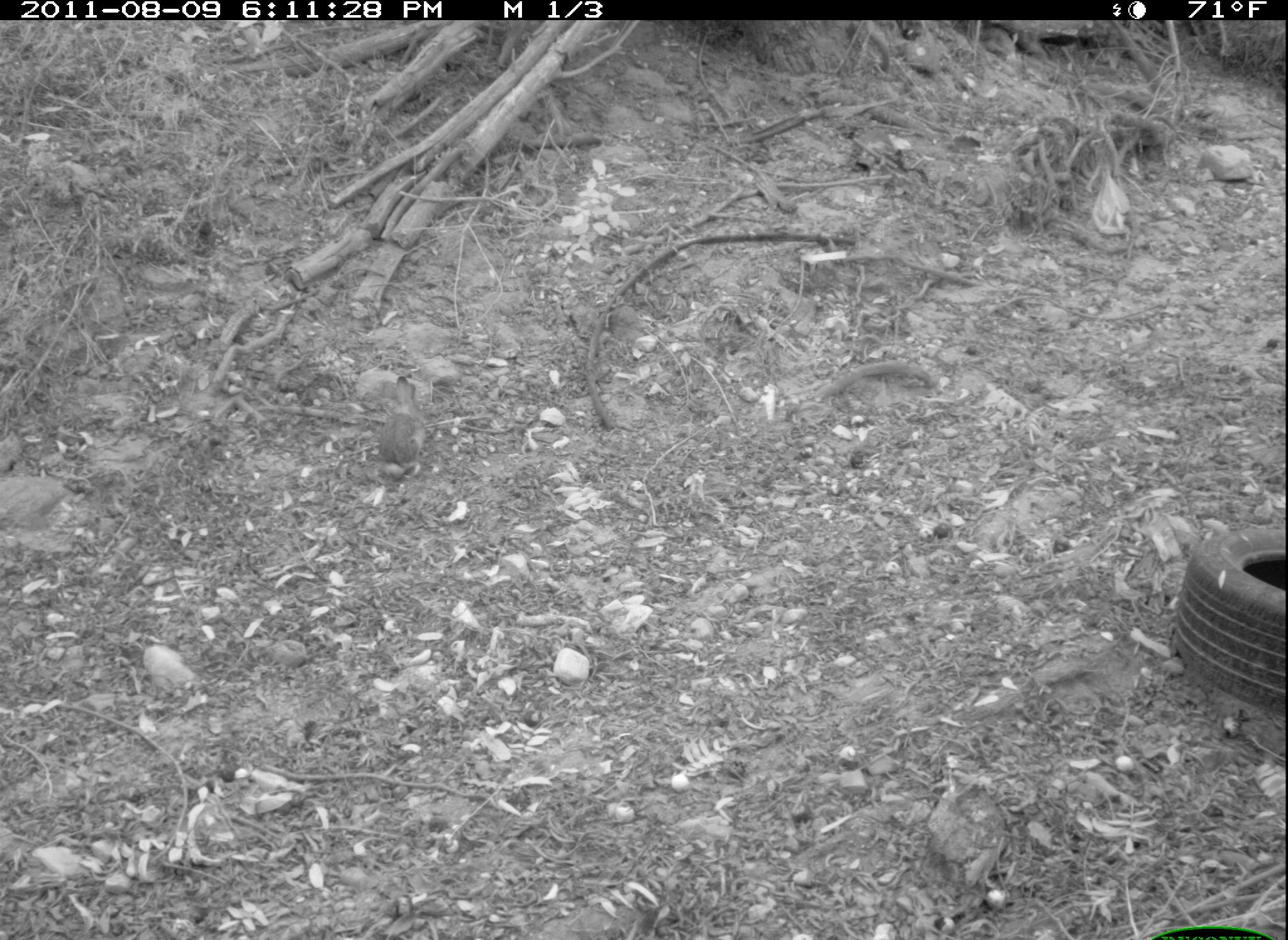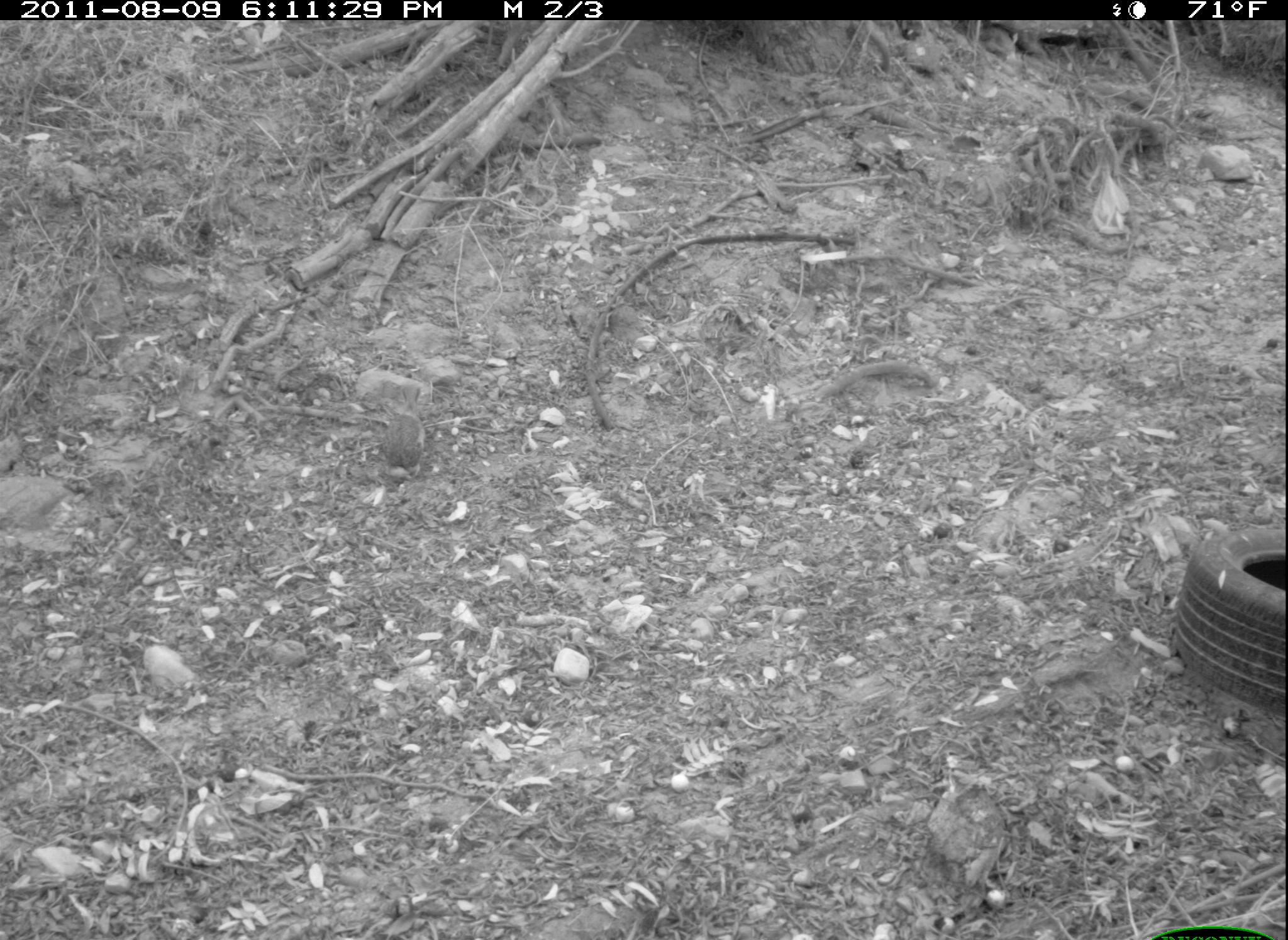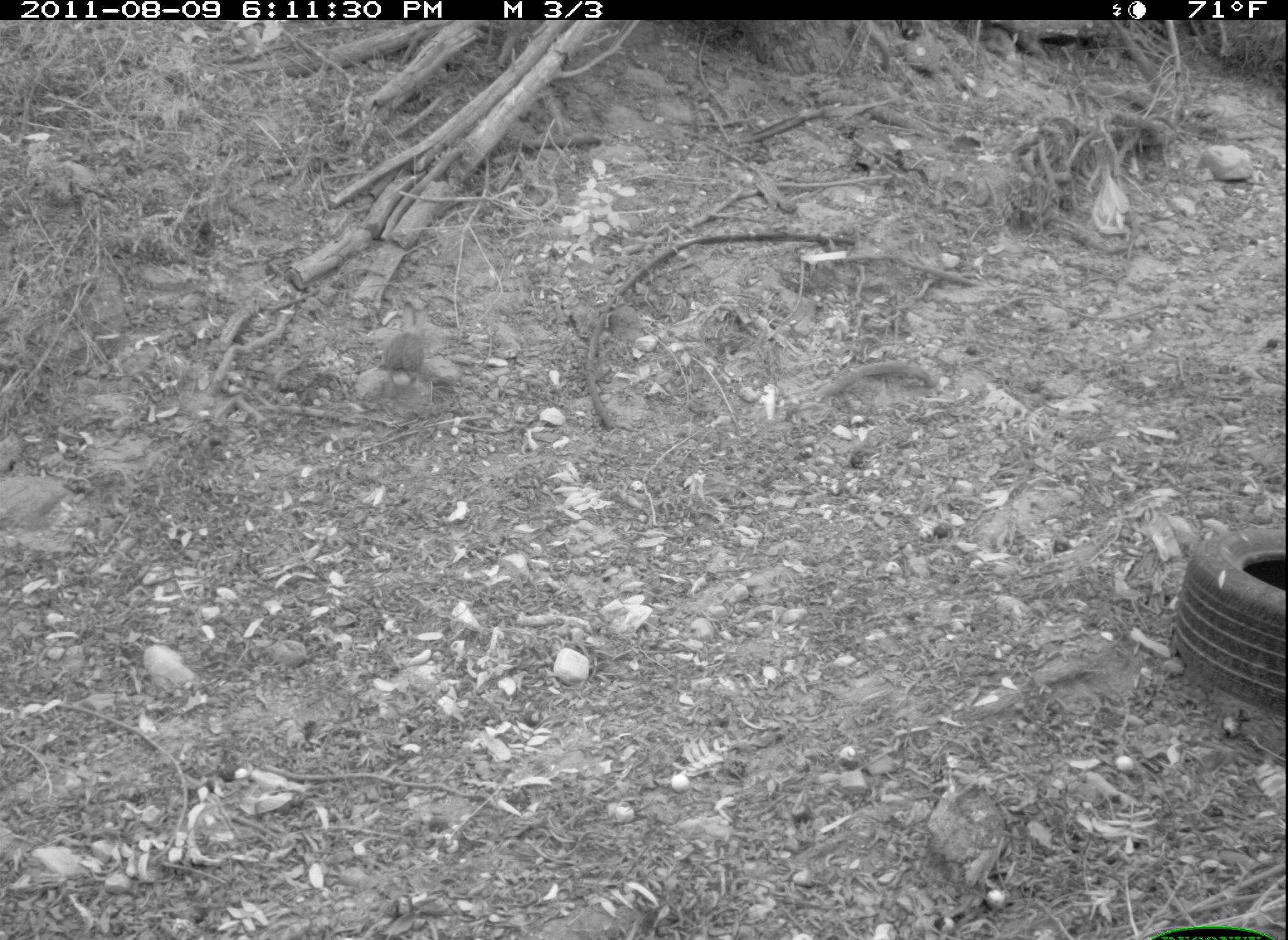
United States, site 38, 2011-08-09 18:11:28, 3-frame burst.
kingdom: Animalia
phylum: Chordata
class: Mammalia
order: Lagomorpha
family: Leporidae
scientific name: Leporidae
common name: rabbits and hares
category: rabbit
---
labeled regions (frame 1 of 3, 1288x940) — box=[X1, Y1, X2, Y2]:
rabbit: box=[377, 375, 446, 477]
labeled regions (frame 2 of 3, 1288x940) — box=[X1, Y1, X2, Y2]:
rabbit: box=[380, 382, 436, 475]